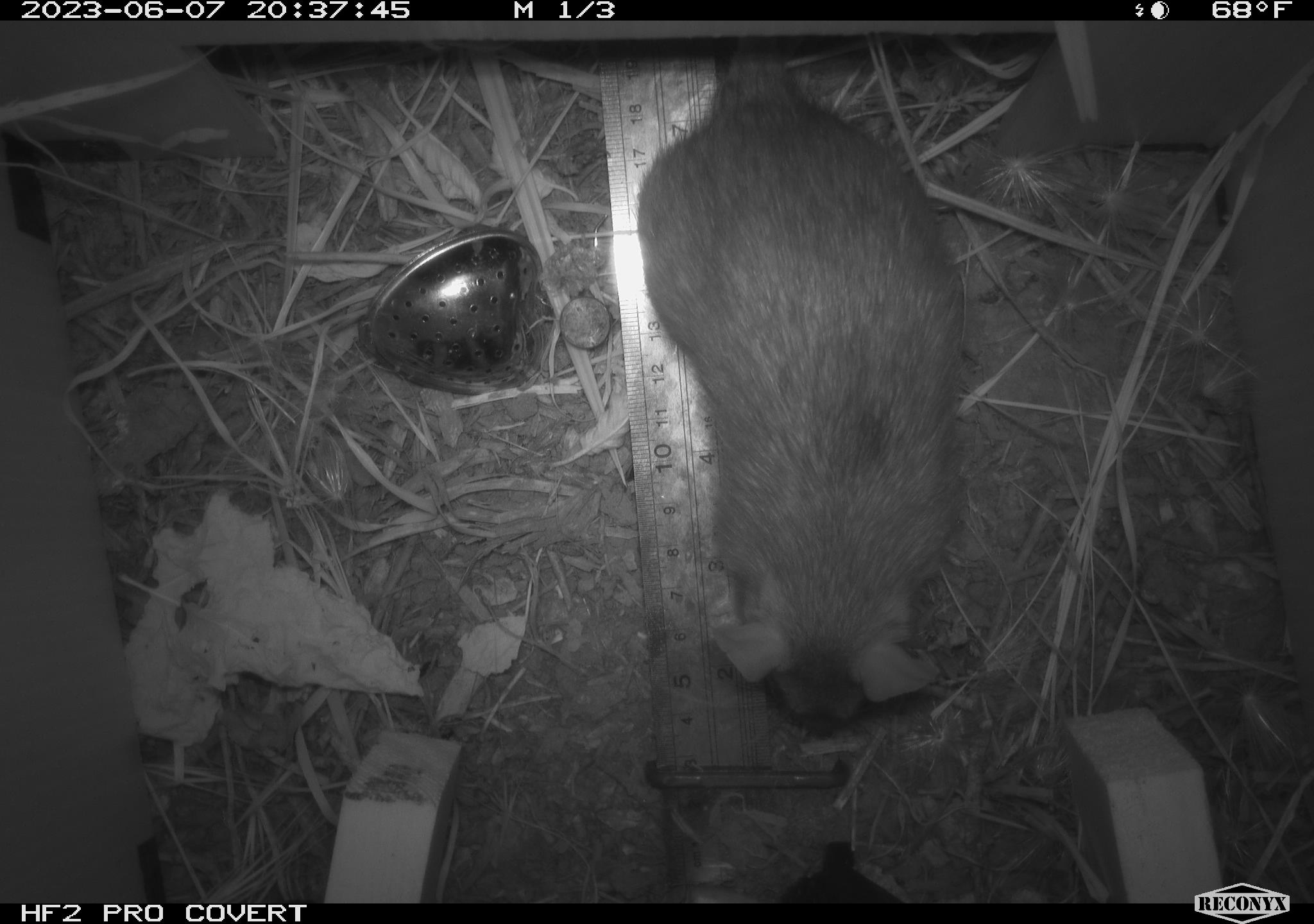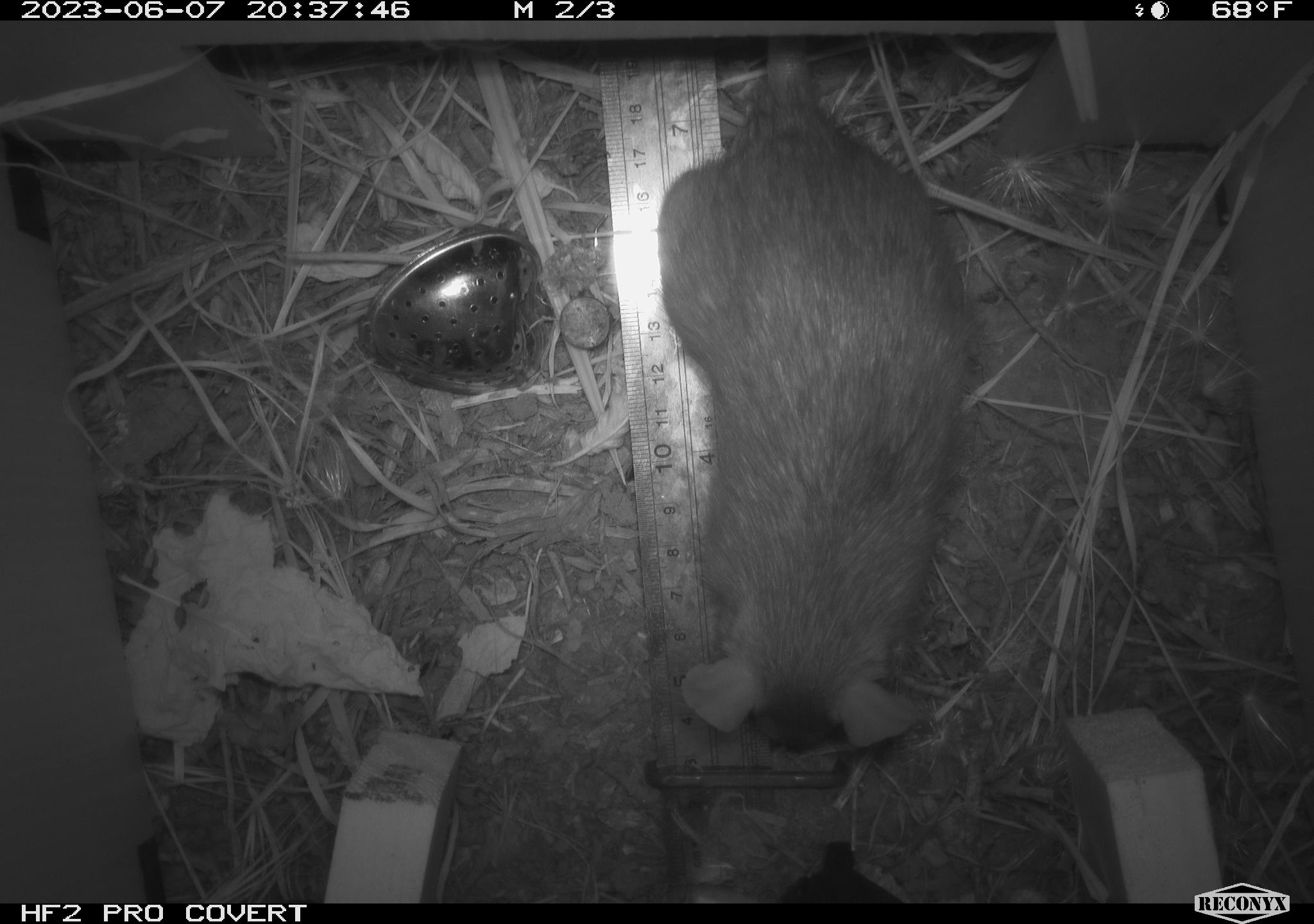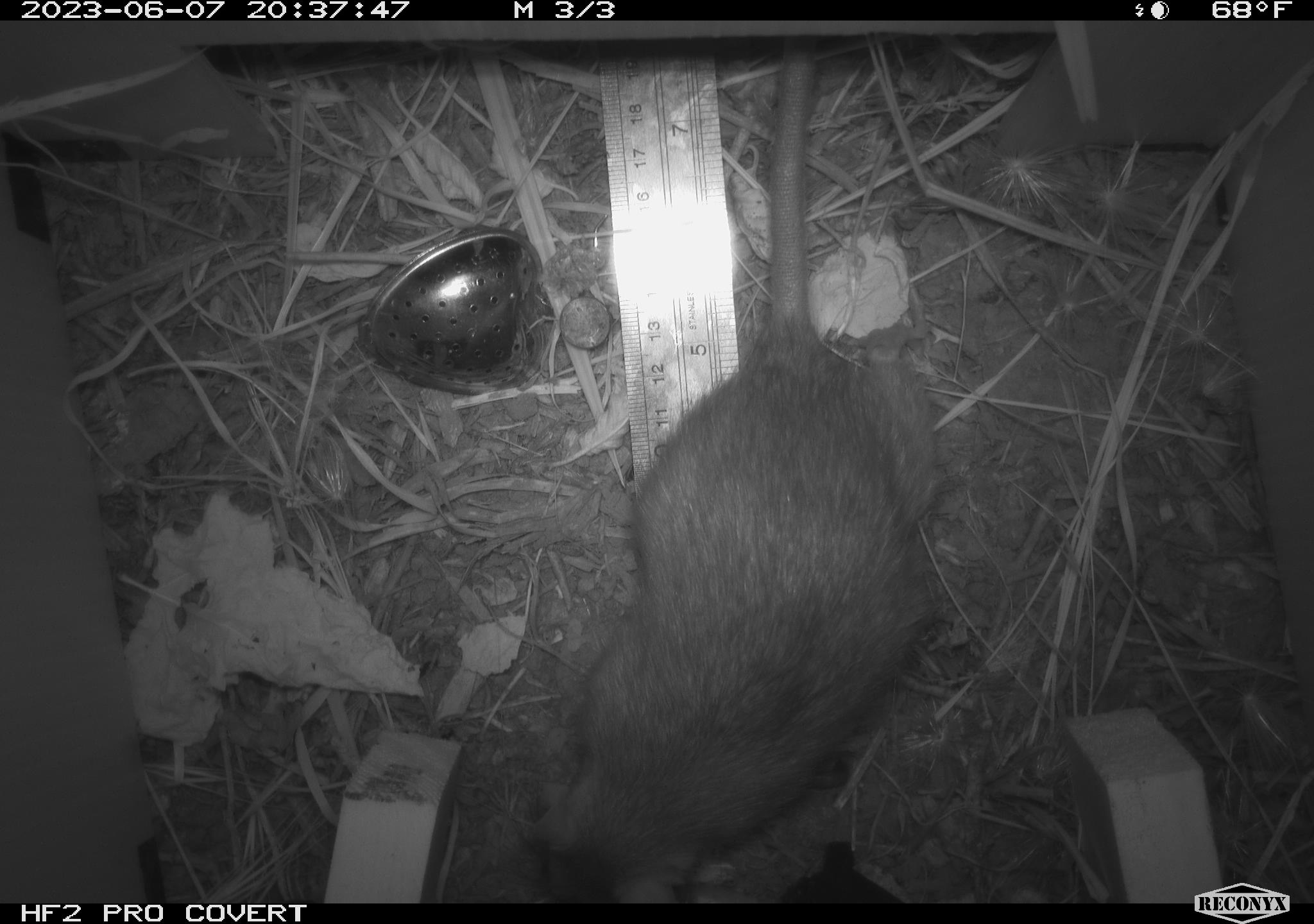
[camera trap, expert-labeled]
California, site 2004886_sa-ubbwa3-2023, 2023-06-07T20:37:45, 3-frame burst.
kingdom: Animalia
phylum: Chordata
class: Mammalia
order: Rodentia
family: Muridae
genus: Rattus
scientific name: Rattus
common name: rat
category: rattus species